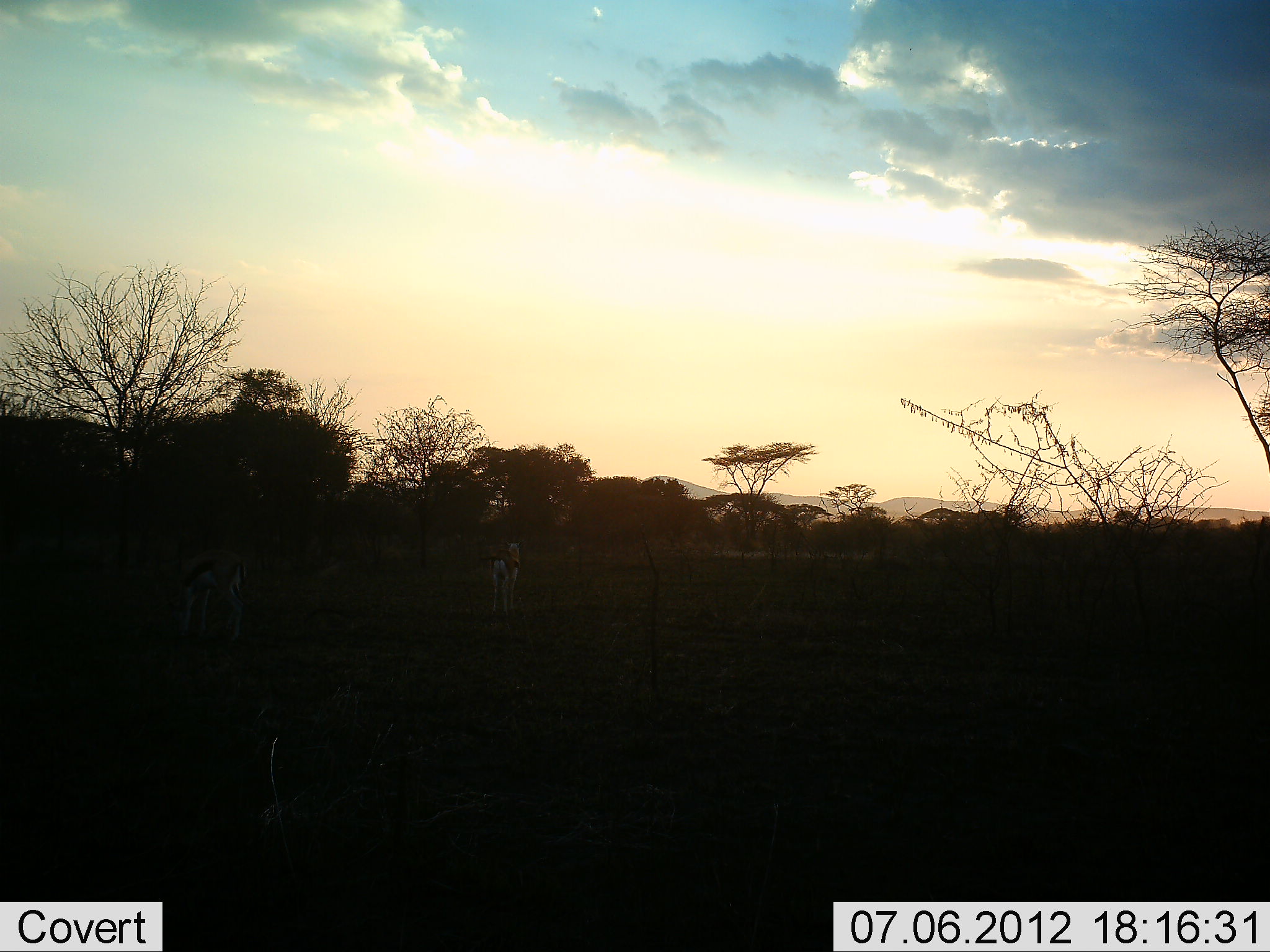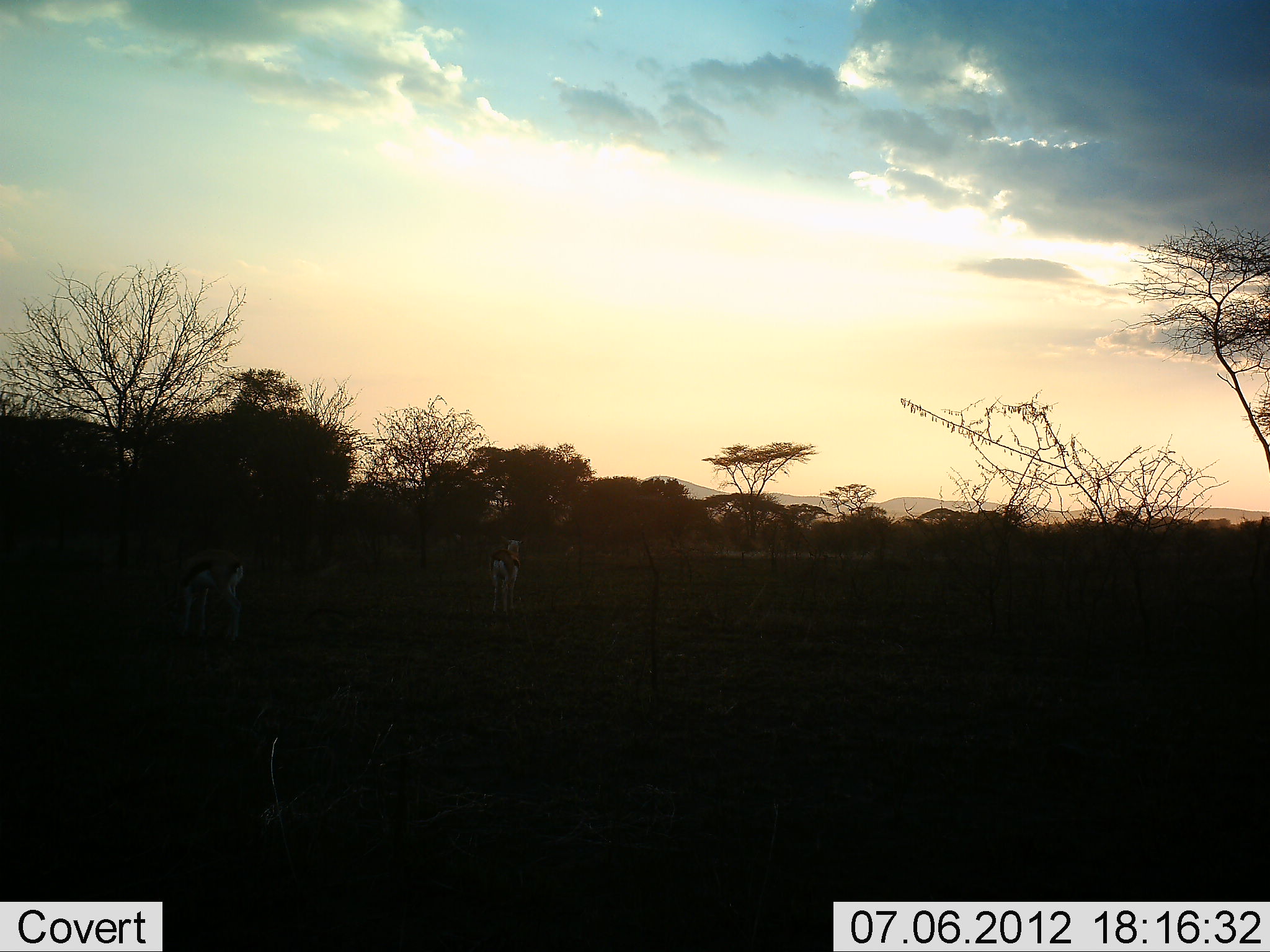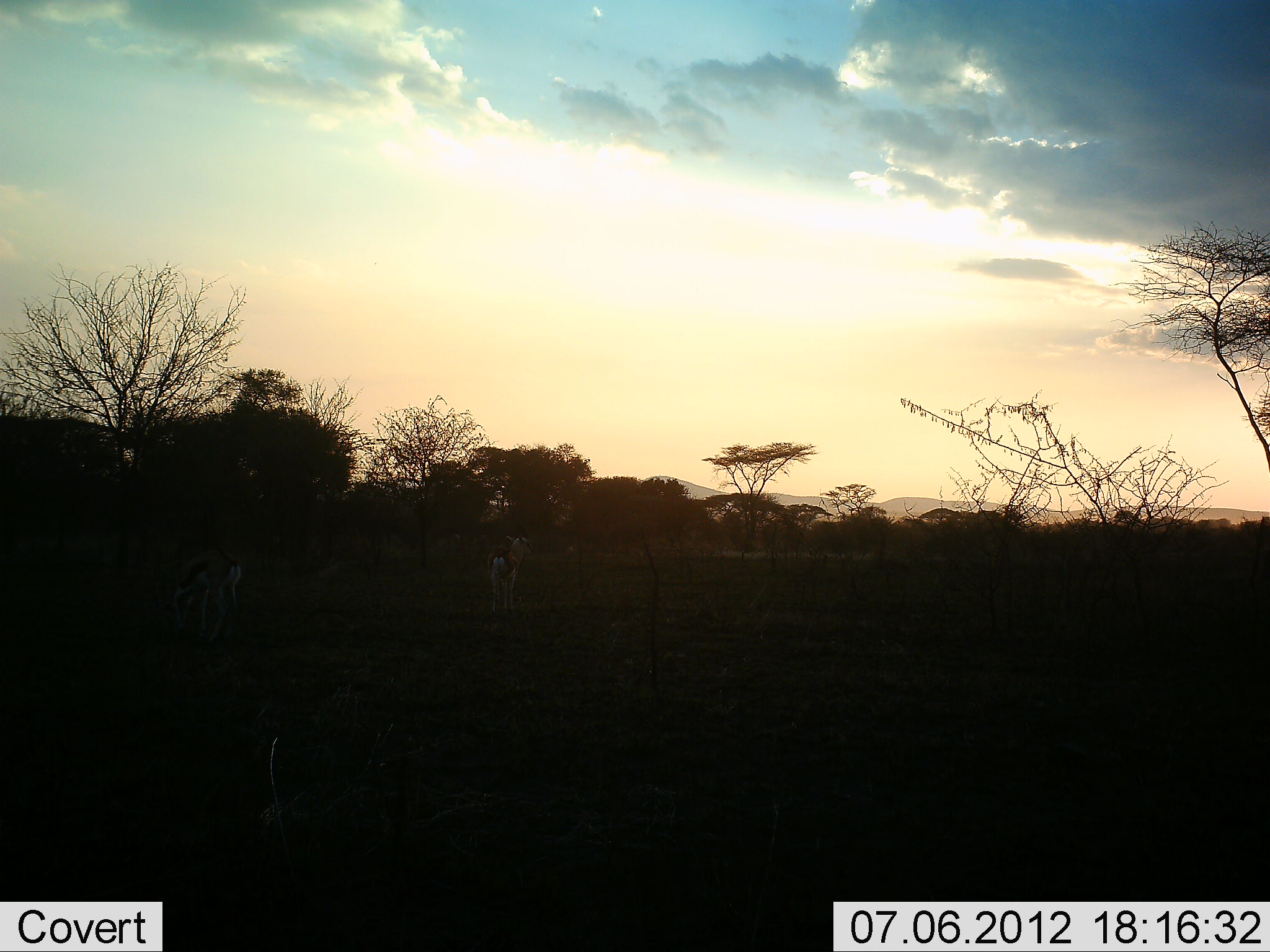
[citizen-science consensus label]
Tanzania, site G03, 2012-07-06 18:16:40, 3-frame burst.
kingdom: Animalia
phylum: Chordata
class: Mammalia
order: Artiodactyla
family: Bovidae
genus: Eudorcas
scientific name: Eudorcas thomsonii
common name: thomson's gazelle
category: gazellethomsons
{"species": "gazellethomsons (thomson's gazelle) (Eudorcas thomsonii)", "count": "2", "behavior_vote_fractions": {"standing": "100%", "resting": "0%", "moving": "0%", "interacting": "0%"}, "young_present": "0%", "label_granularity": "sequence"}